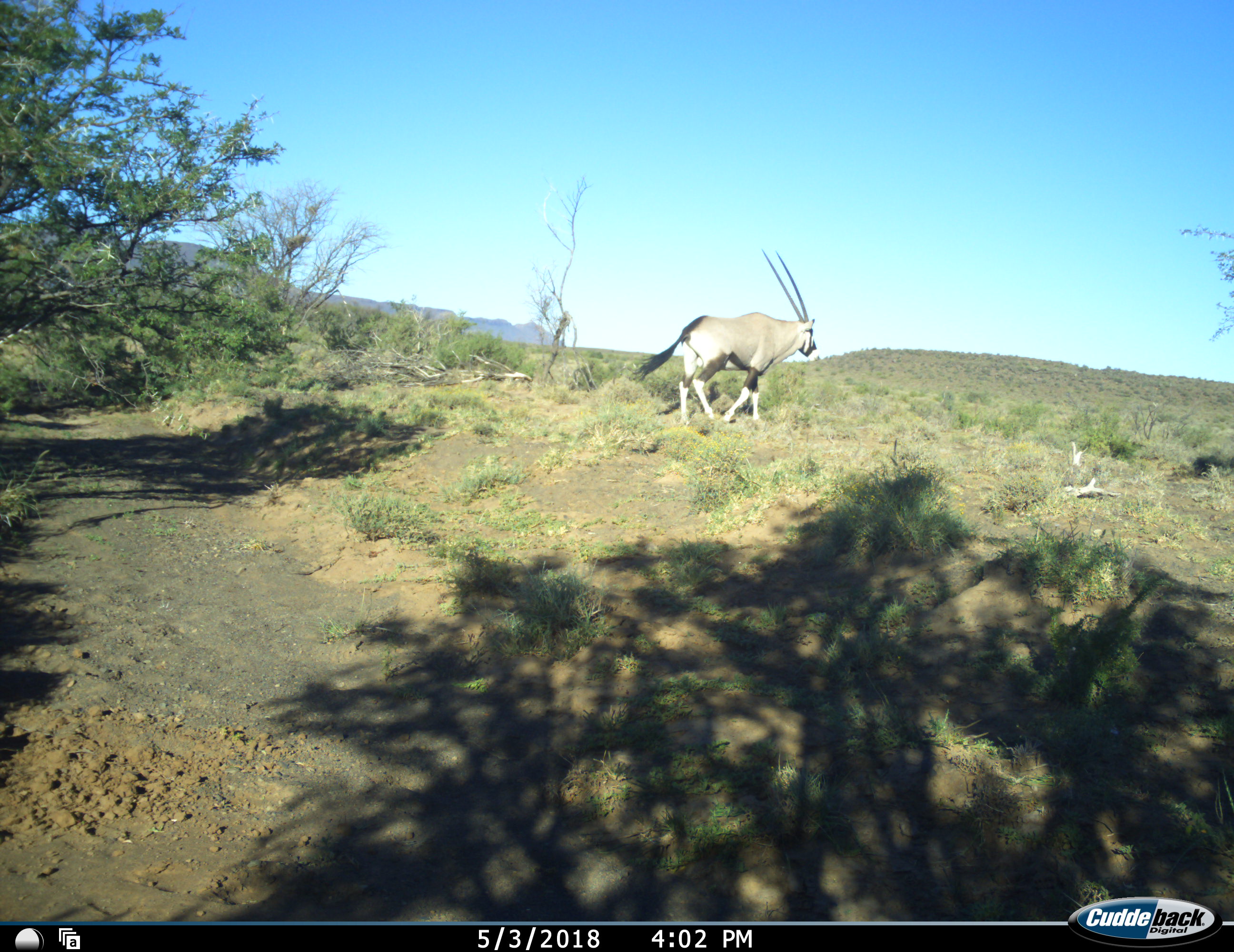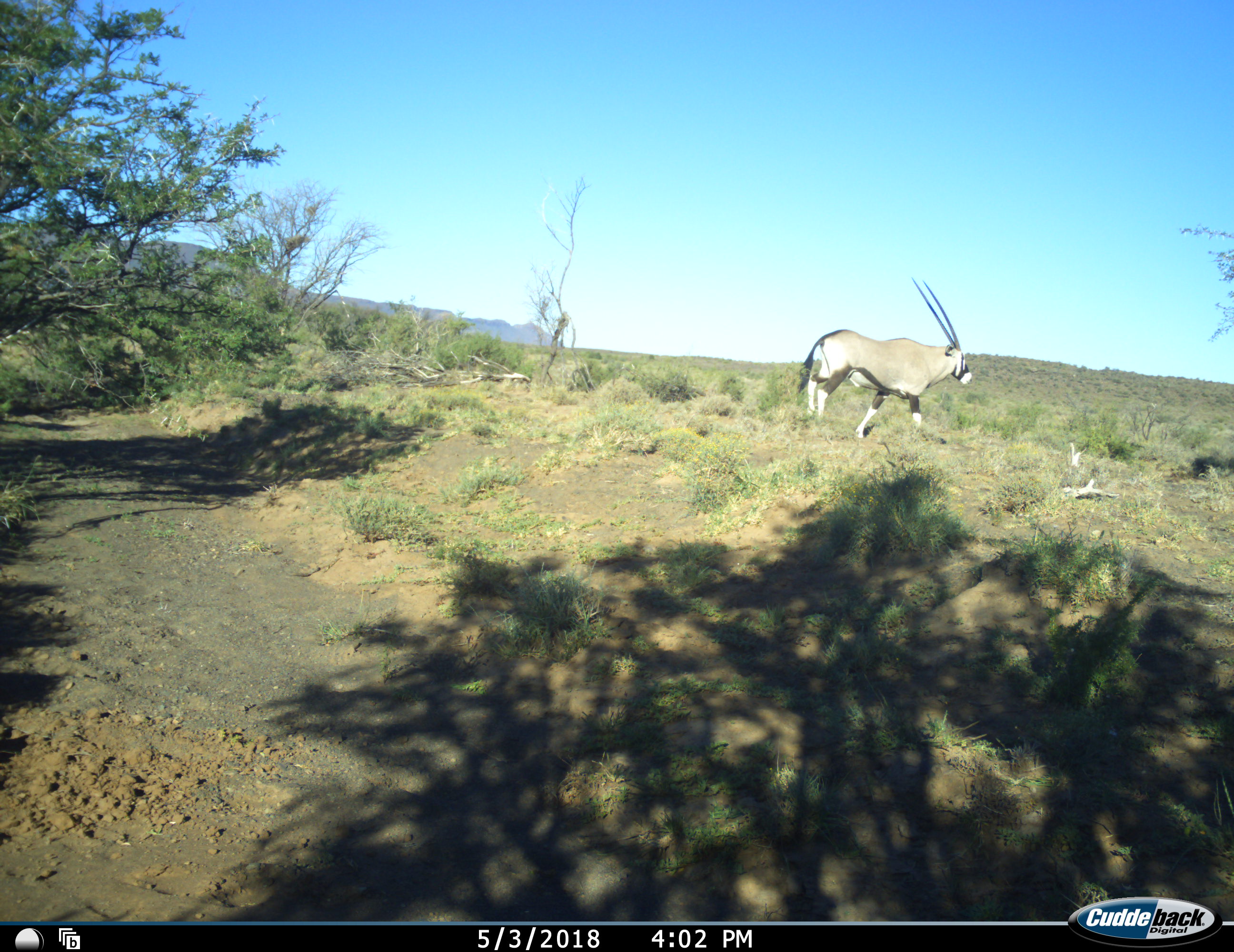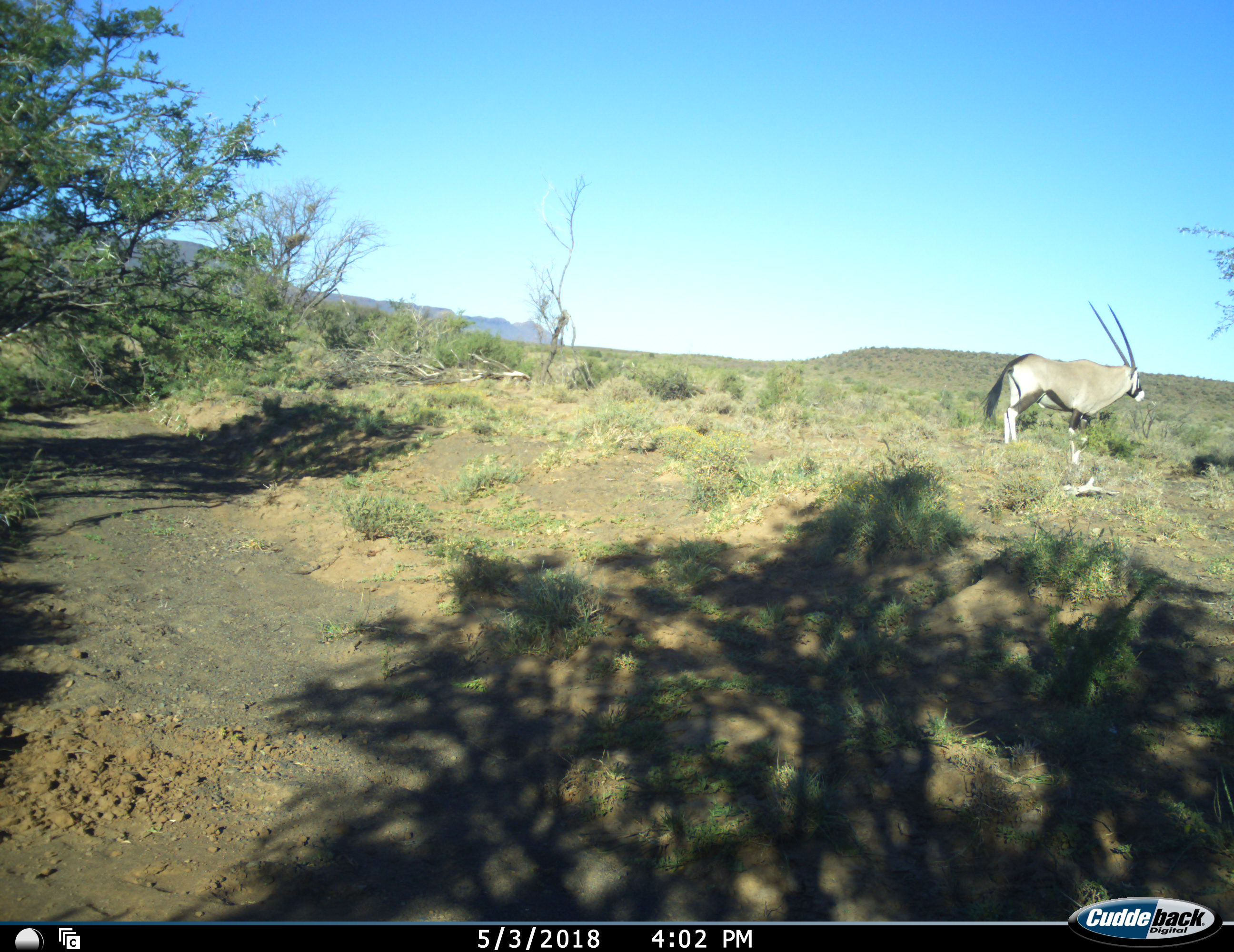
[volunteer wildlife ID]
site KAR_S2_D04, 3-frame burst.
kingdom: Animalia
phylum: Chordata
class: Mammalia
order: Artiodactyla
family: Bovidae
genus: Oryx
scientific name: Oryx gazella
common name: gemsbok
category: oryx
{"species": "oryx (gemsbok) (Oryx gazella)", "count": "1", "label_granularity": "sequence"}